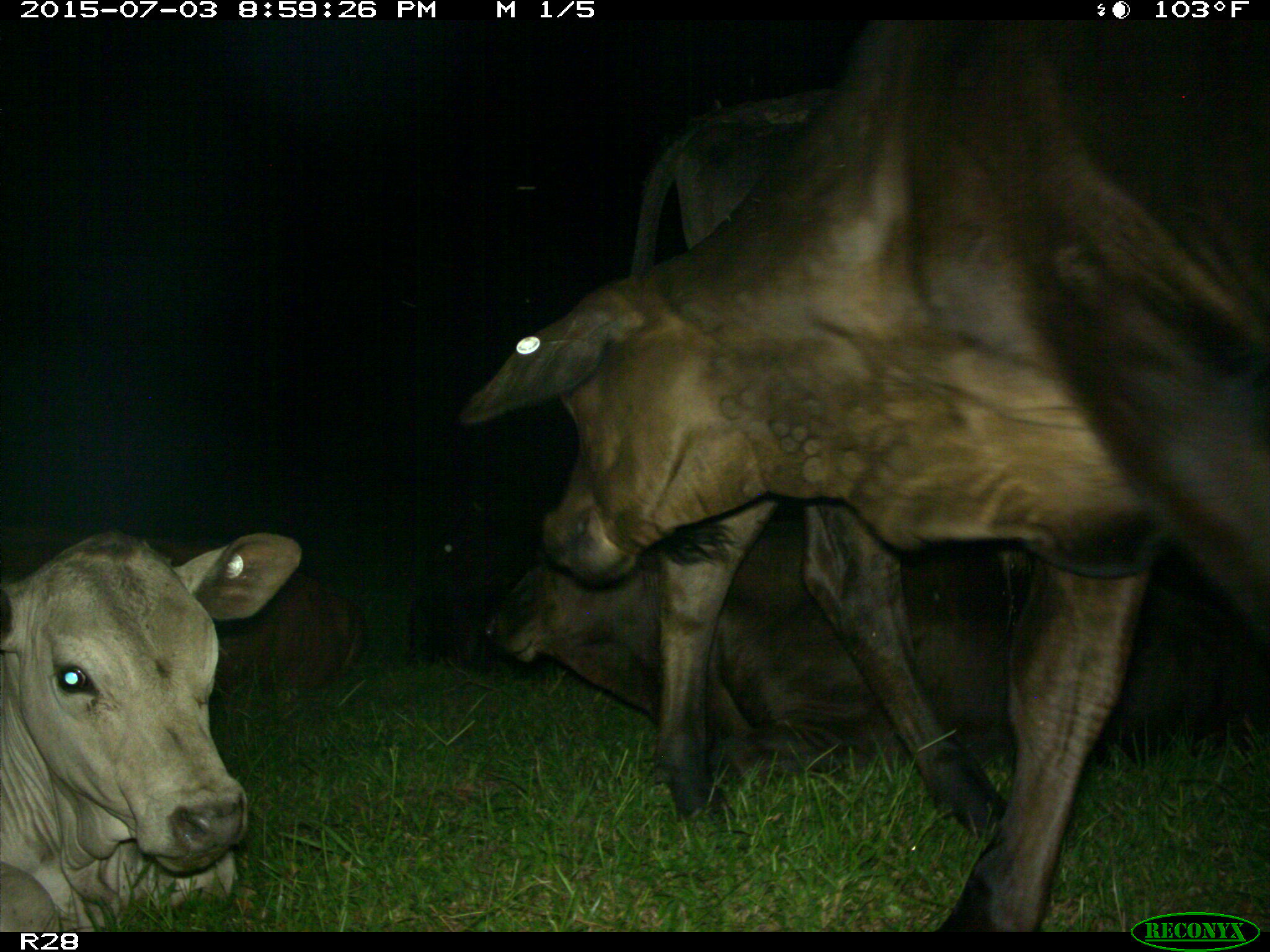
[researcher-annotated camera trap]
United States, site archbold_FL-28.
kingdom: Animalia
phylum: Chordata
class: Mammalia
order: Artiodactyla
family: Bovidae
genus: Bos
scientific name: Bos taurus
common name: domestic cow